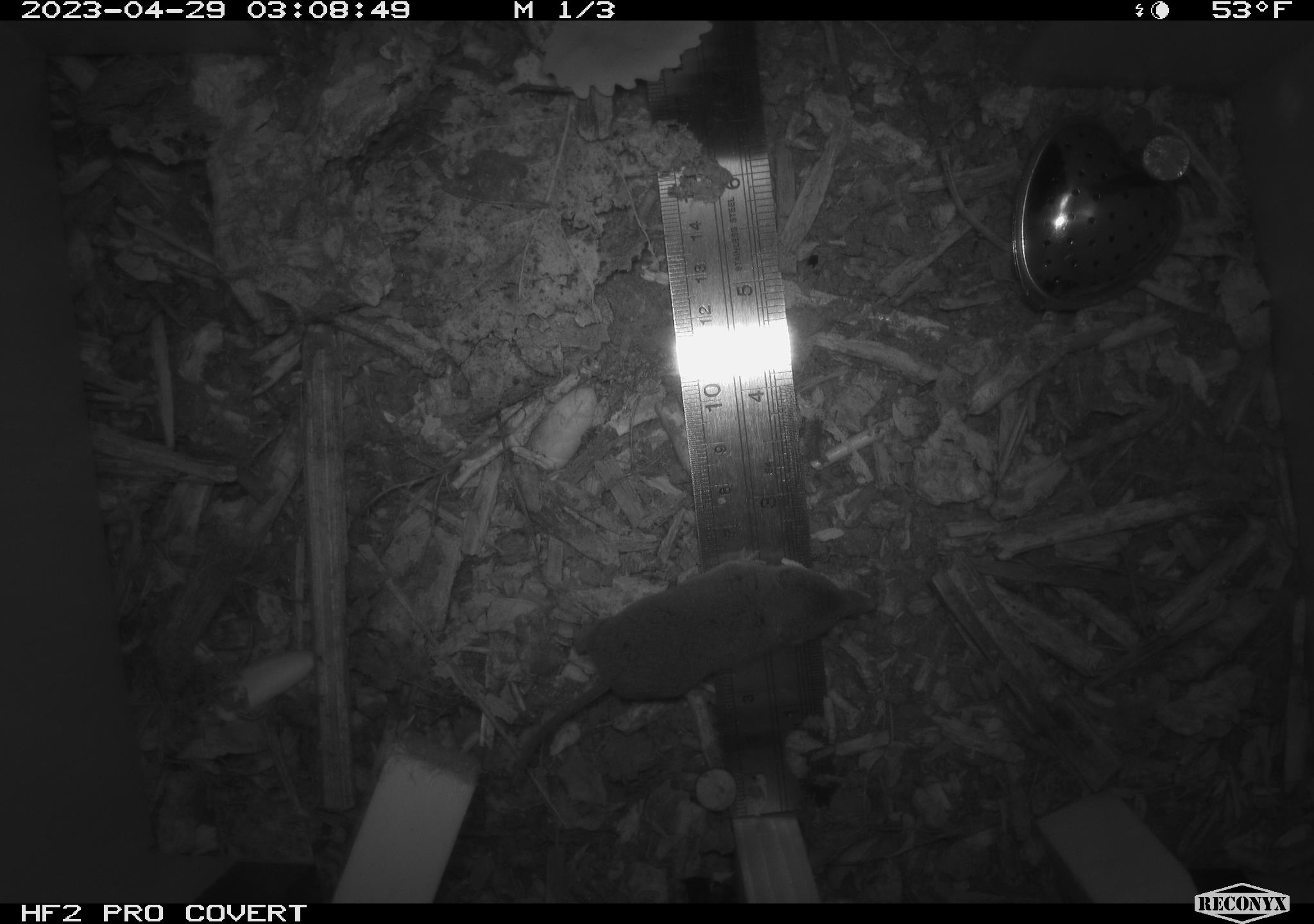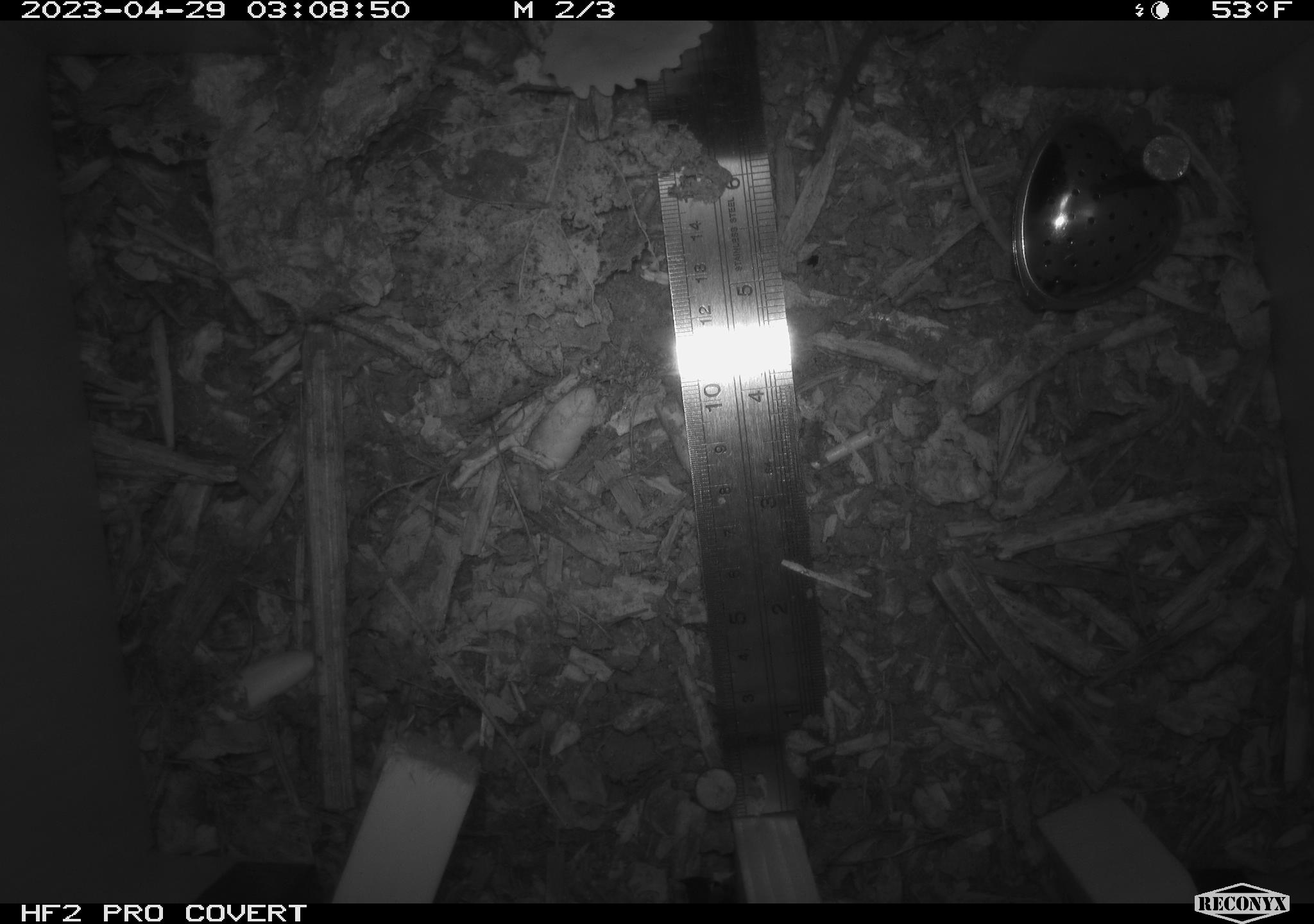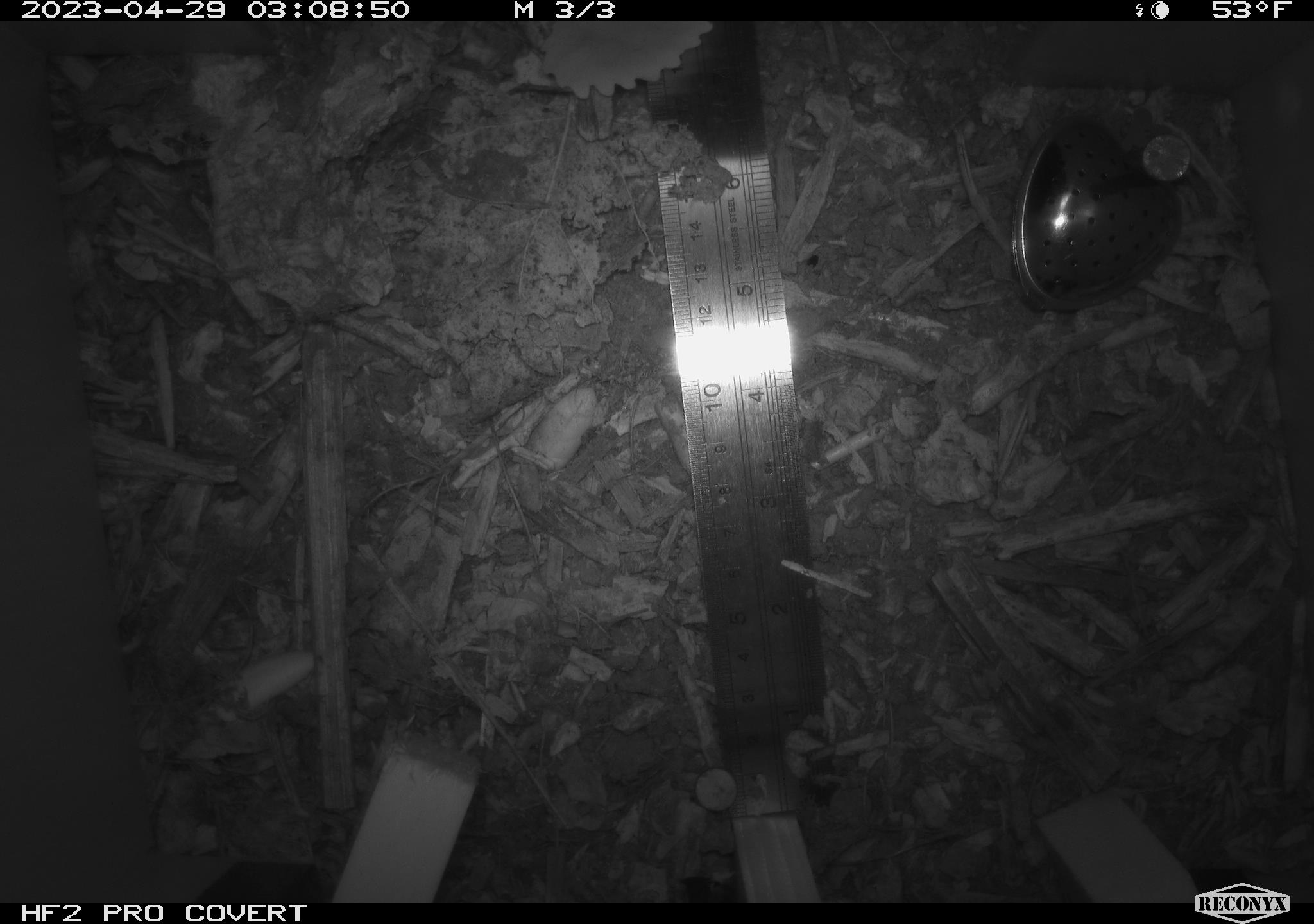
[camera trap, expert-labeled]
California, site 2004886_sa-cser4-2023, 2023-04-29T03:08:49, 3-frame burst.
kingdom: Animalia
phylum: Chordata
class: Mammalia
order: Eulipotyphla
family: Soricidae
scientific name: Soricidae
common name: shrews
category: soricidae family